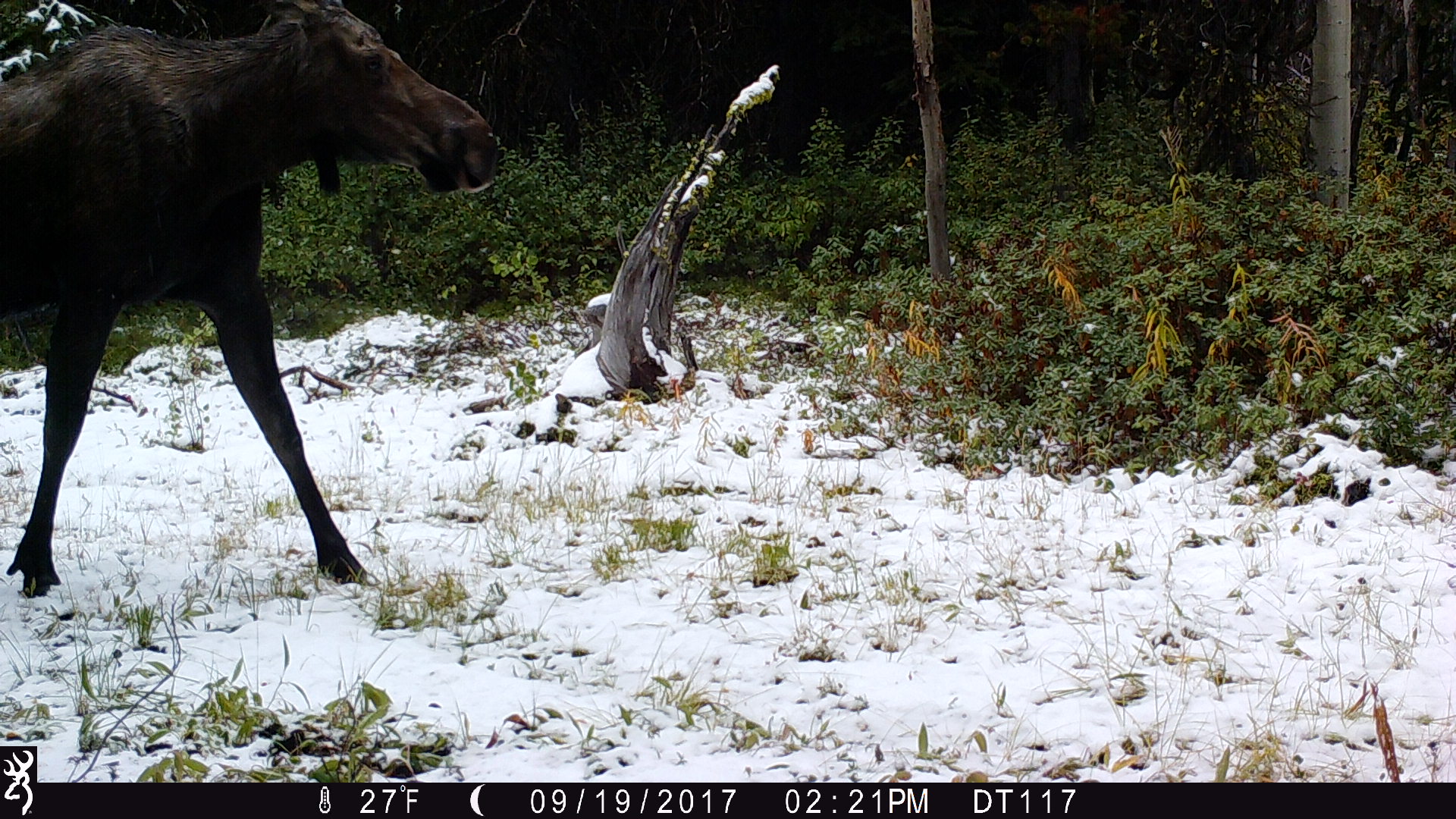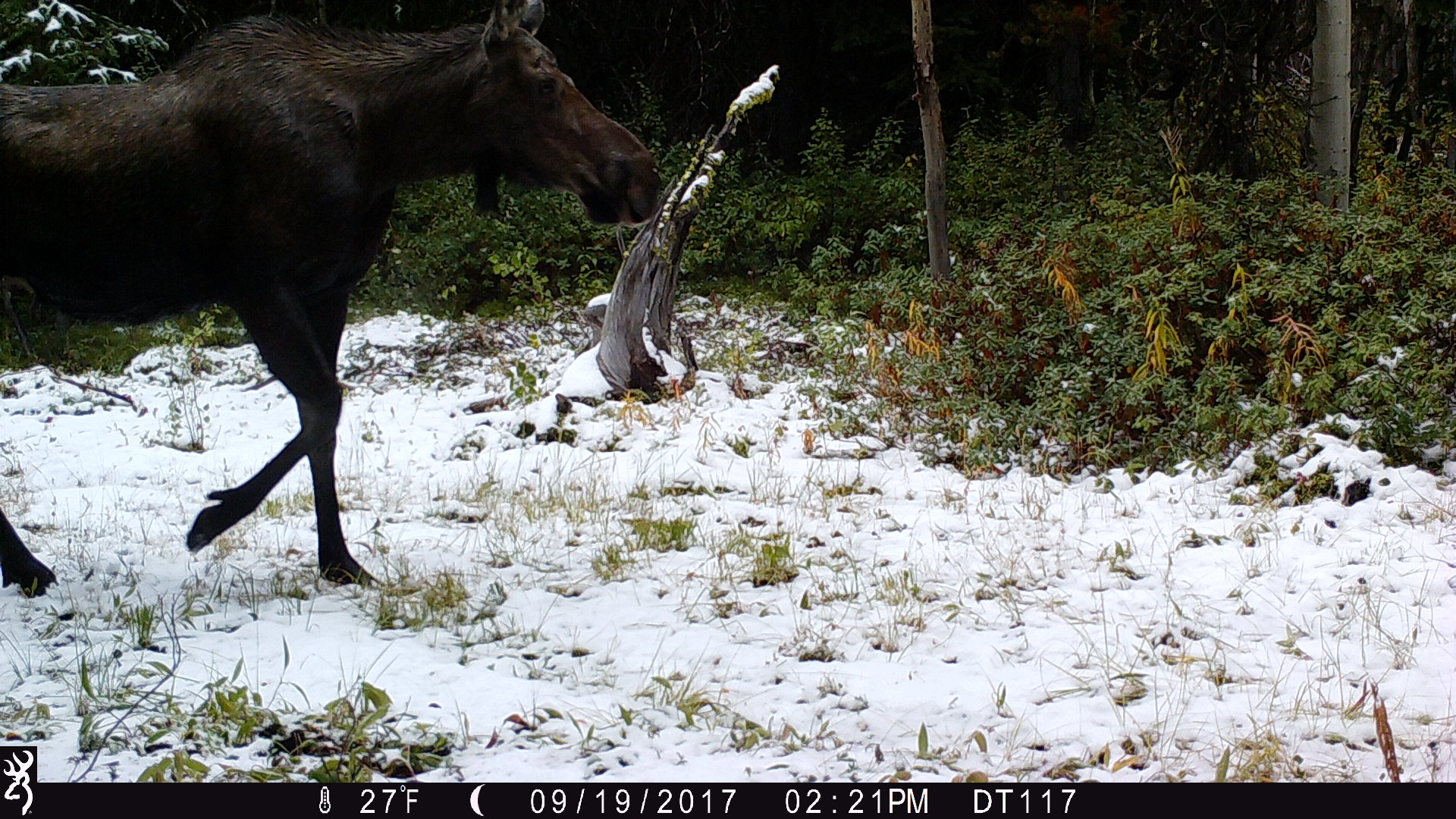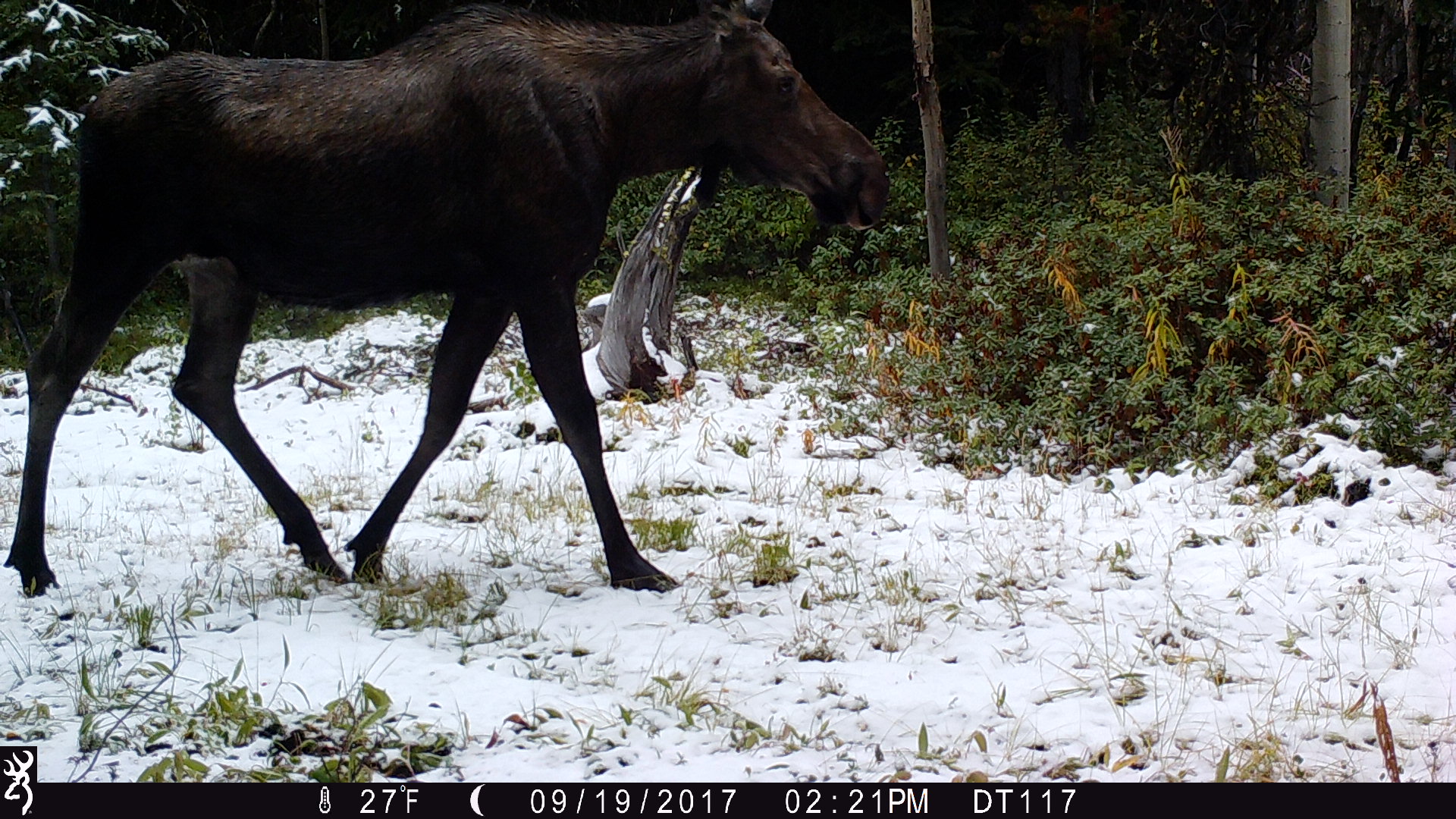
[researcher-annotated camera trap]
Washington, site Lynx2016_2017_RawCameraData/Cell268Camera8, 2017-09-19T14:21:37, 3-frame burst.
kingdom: Animalia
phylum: Chordata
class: Mammalia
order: Artiodactyla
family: Cervidae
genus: Alces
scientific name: Alces alces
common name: moose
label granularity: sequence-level